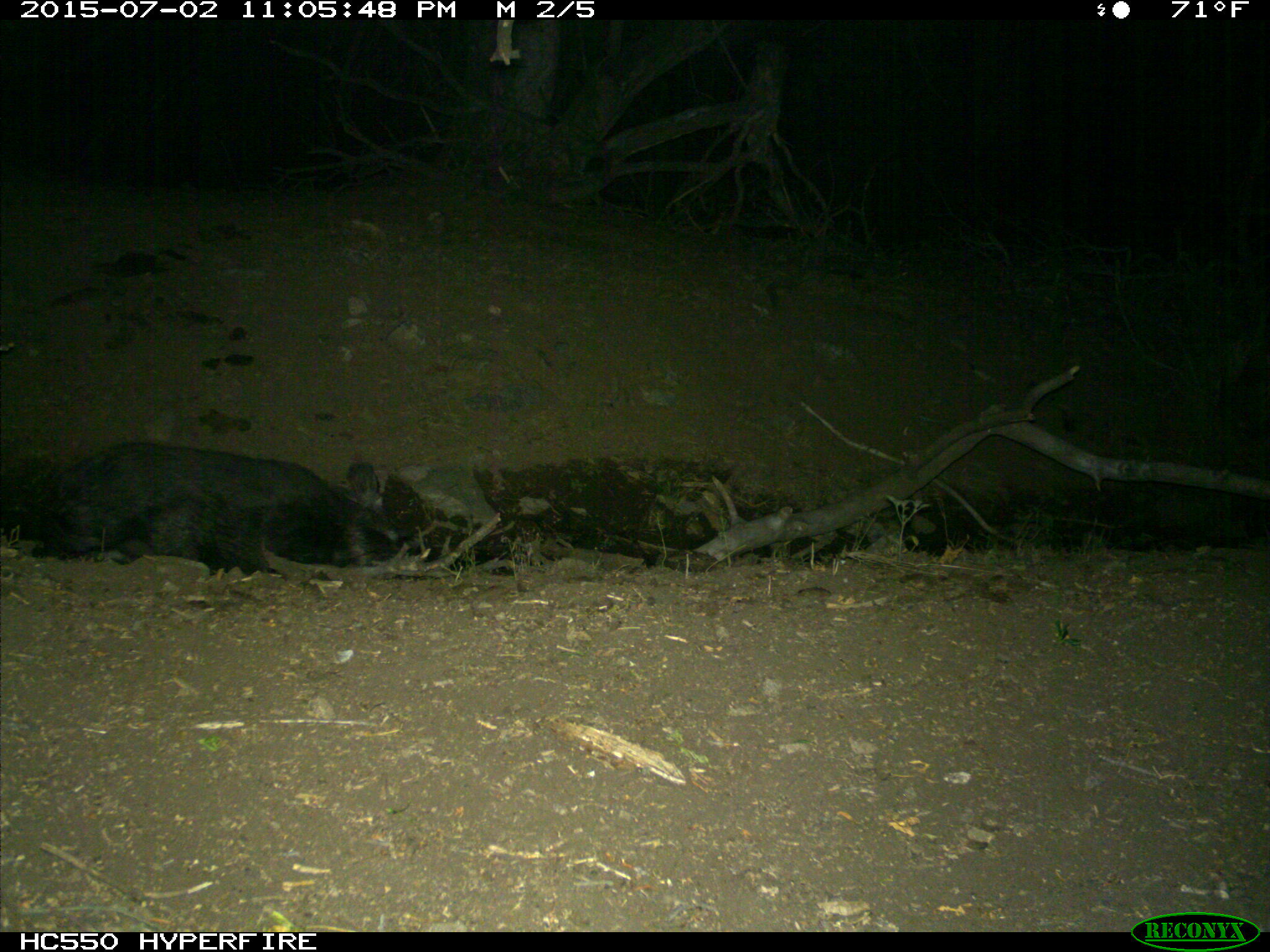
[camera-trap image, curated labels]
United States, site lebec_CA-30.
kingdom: Animalia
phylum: Chordata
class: Mammalia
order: Artiodactyla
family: Suidae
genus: Sus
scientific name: Sus scrofa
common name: wild boar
Sus scrofa (wild boar).